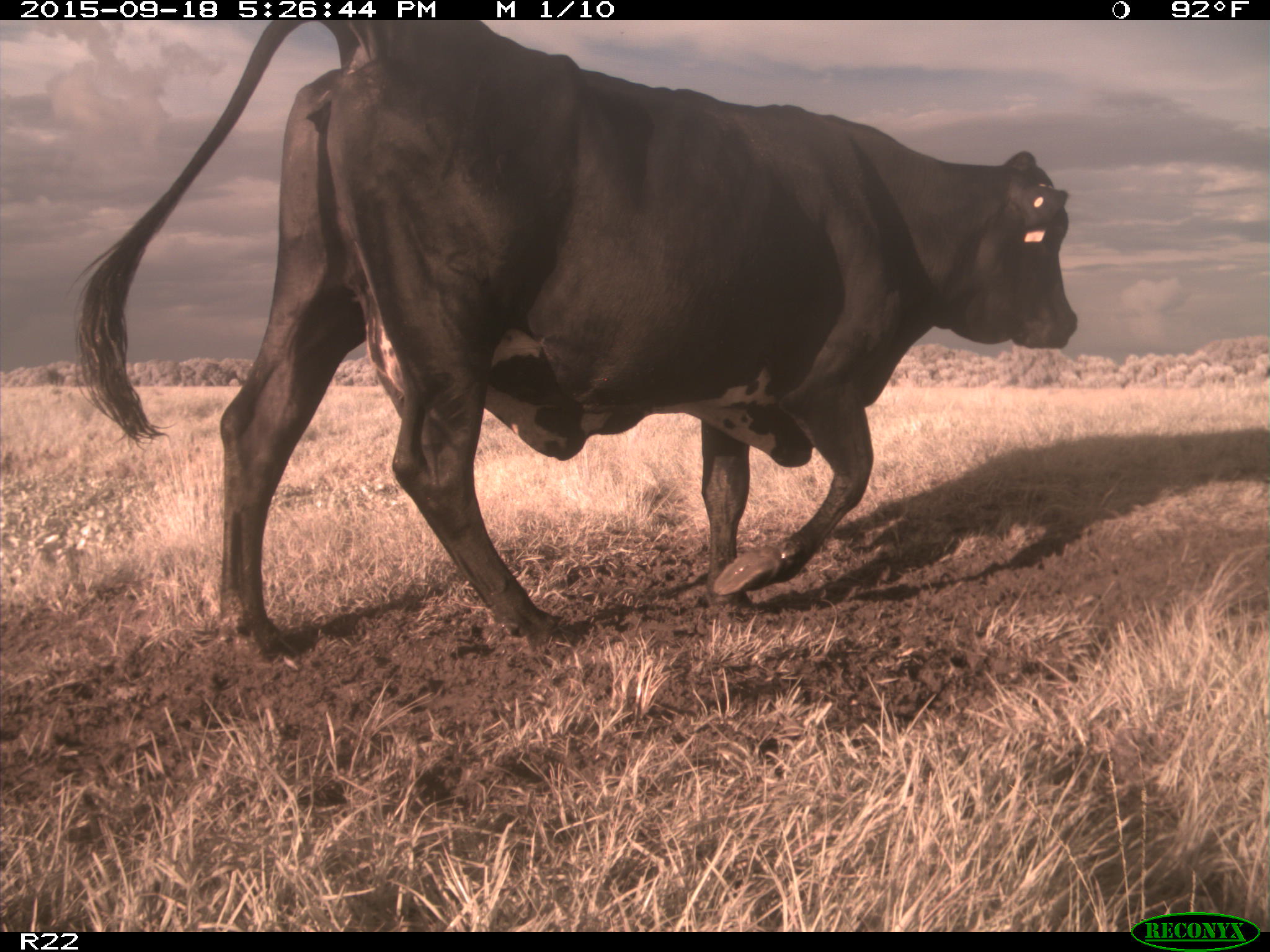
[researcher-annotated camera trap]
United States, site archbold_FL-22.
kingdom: Animalia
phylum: Chordata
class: Mammalia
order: Artiodactyla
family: Bovidae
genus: Bos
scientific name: Bos taurus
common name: domestic cow